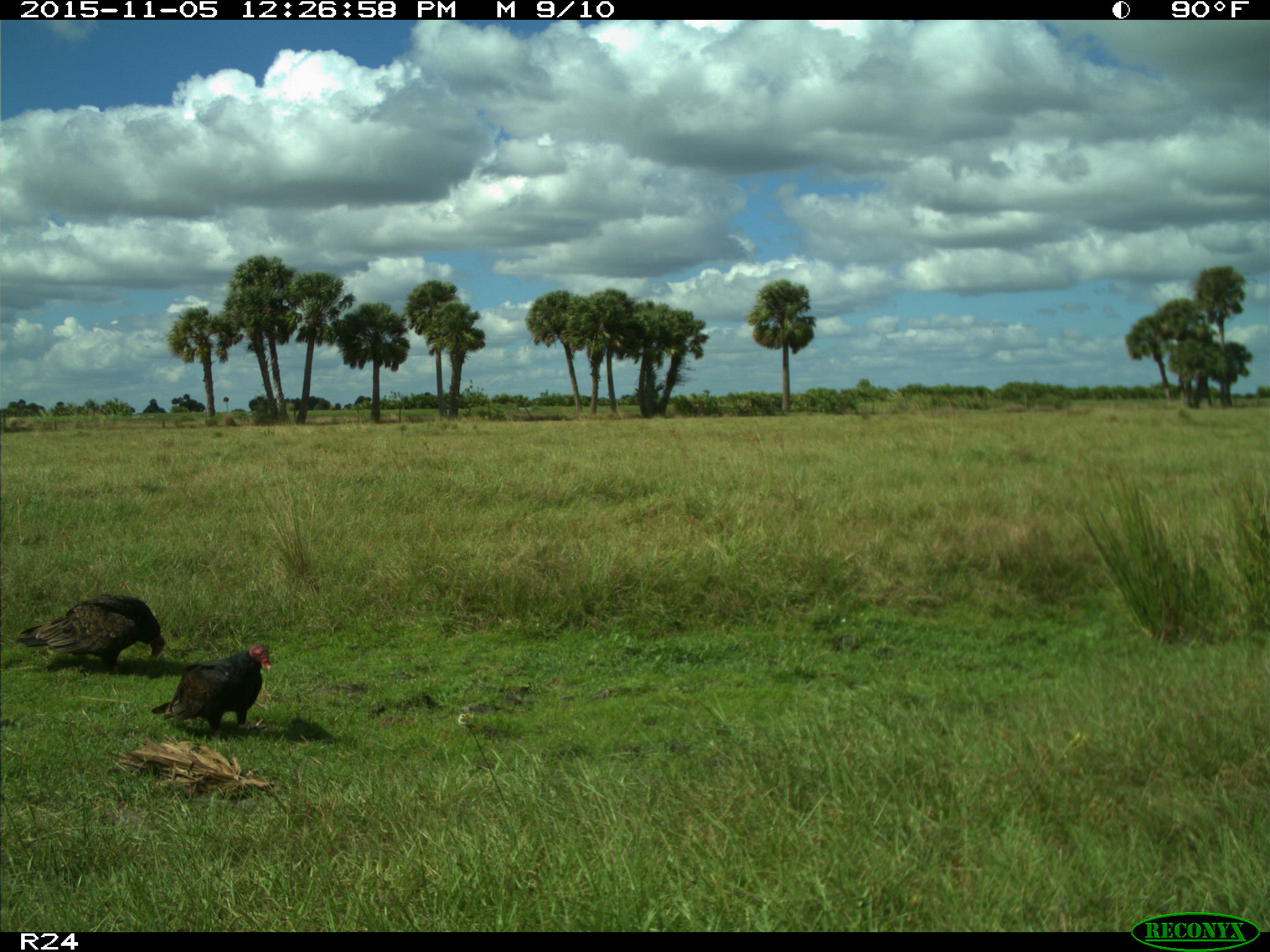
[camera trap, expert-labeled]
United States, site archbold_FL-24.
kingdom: Animalia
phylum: Chordata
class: Aves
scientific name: Aves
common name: birds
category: unidentified bird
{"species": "unidentified bird (birds) (Aves)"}